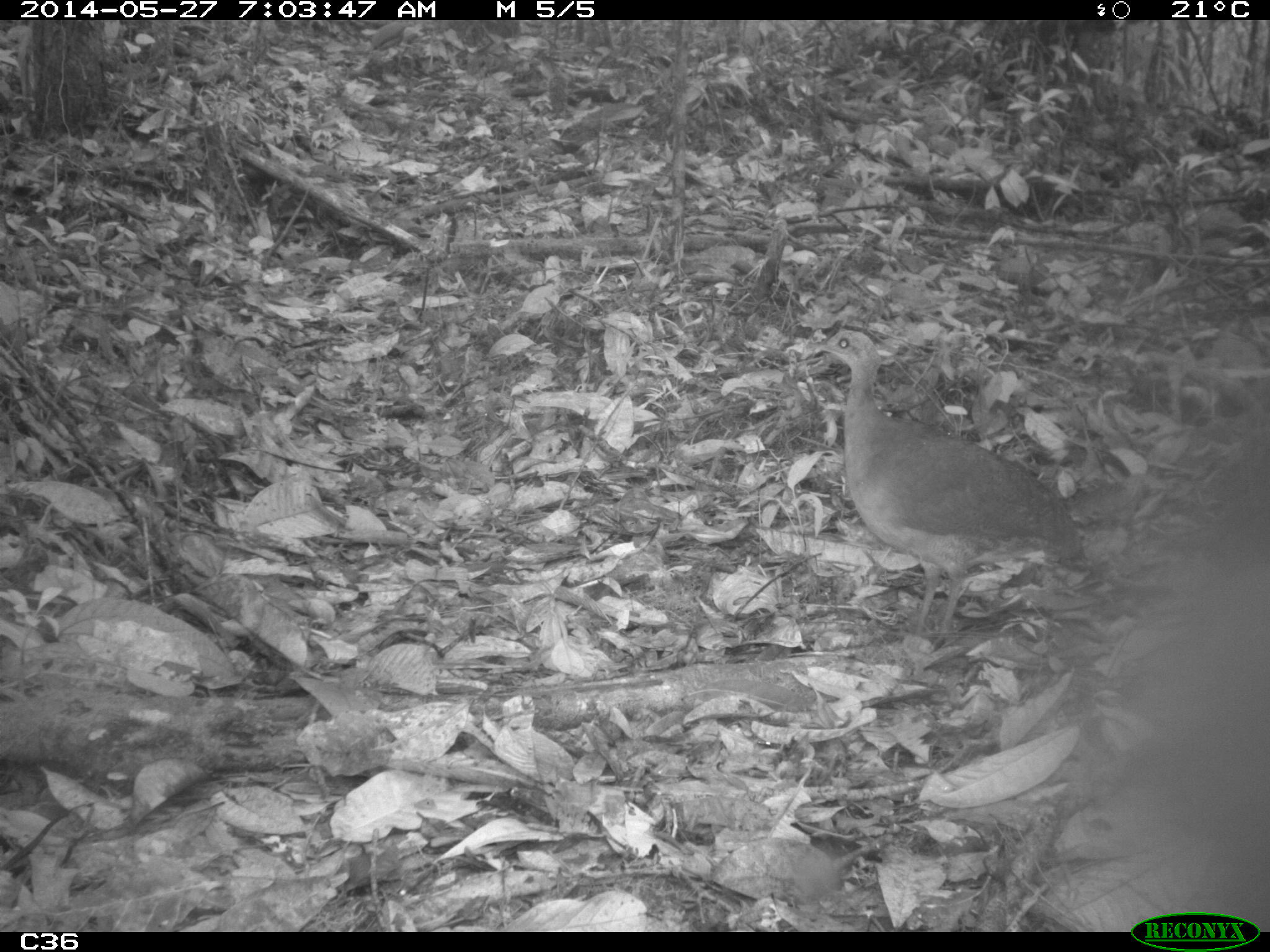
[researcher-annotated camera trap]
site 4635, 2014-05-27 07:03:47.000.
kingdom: Animalia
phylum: Chordata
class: Aves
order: Tinamiformes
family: Tinamidae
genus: Tinamus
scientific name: Tinamus major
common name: great tinamou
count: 1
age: adult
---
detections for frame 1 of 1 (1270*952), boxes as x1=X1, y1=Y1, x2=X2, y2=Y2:
tinamus major: x1=805, y1=329, x2=1086, y2=640